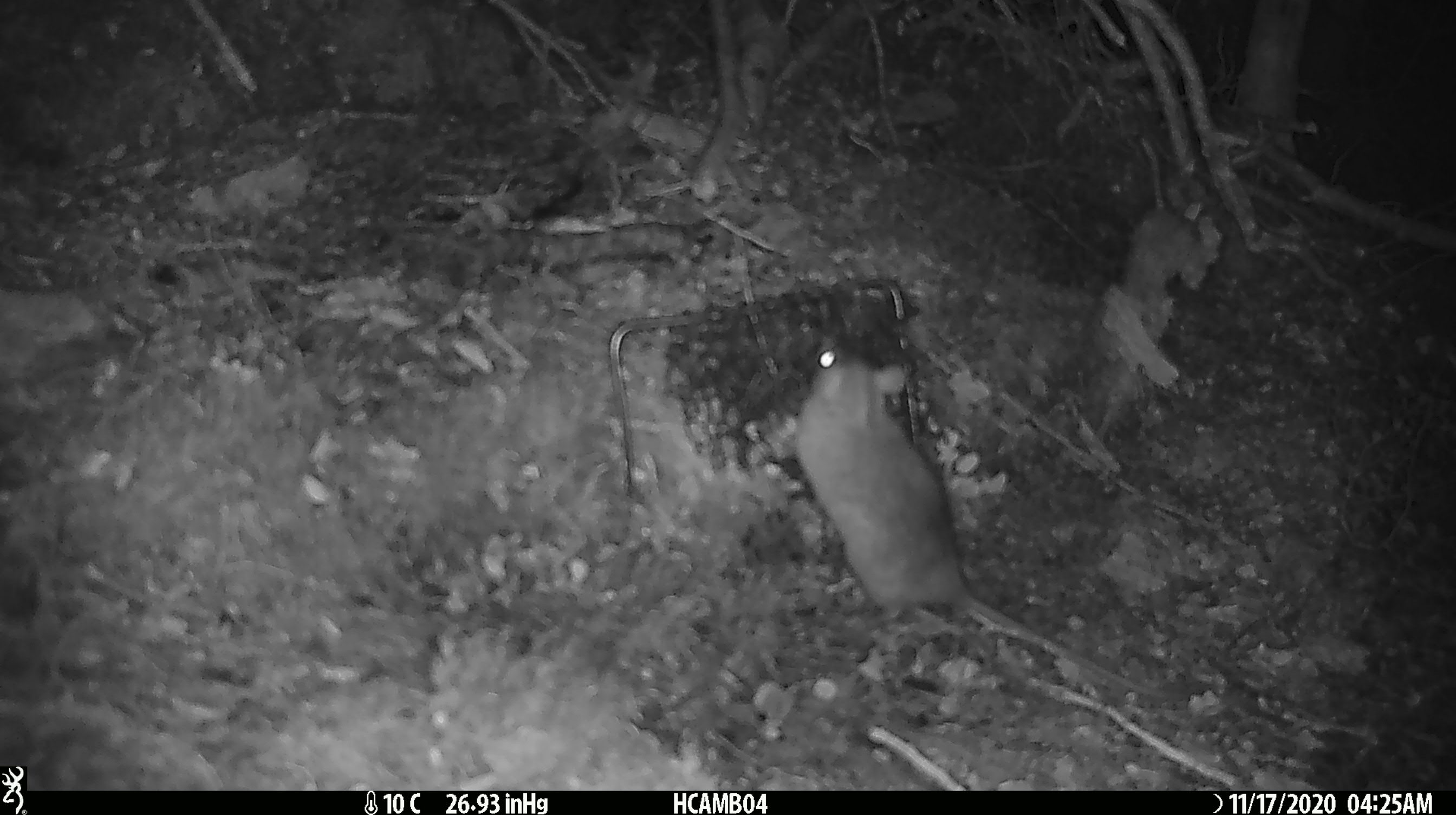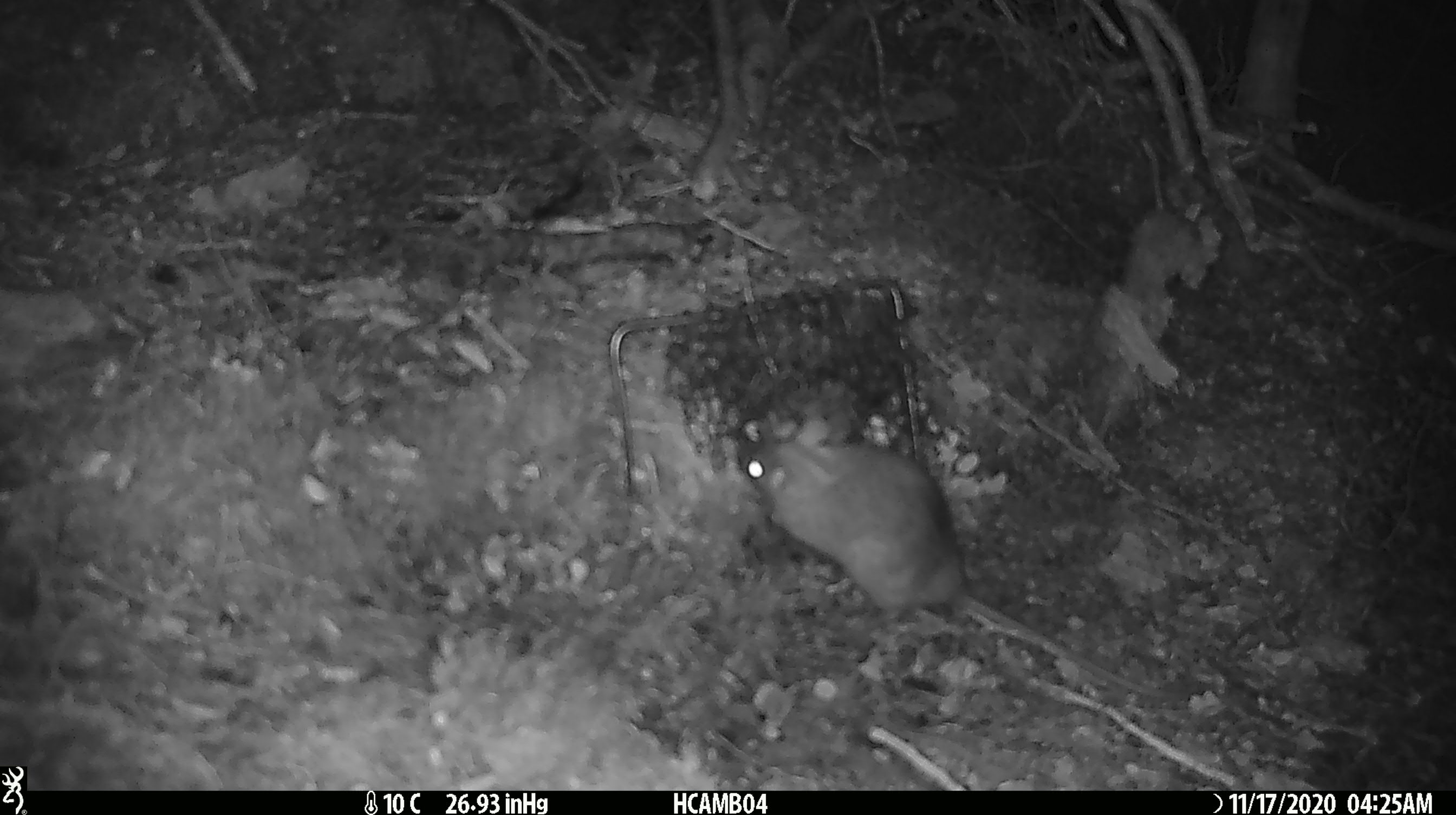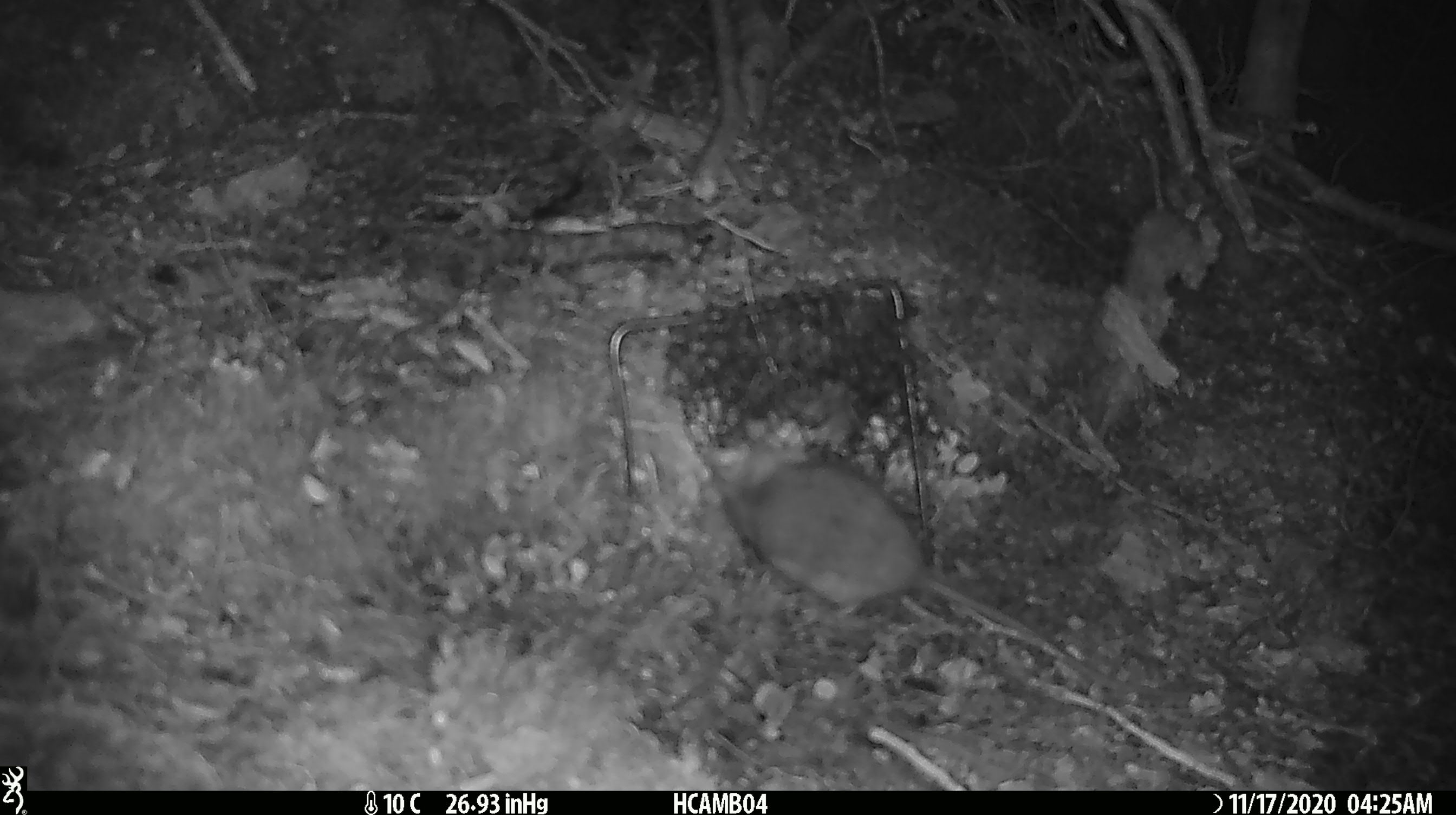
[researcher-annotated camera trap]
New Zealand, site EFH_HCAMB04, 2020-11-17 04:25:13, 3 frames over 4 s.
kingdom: Animalia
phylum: Chordata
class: Mammalia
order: Rodentia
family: Muridae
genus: Rattus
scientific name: Rattus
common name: rat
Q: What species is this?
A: Rat (Rattus).